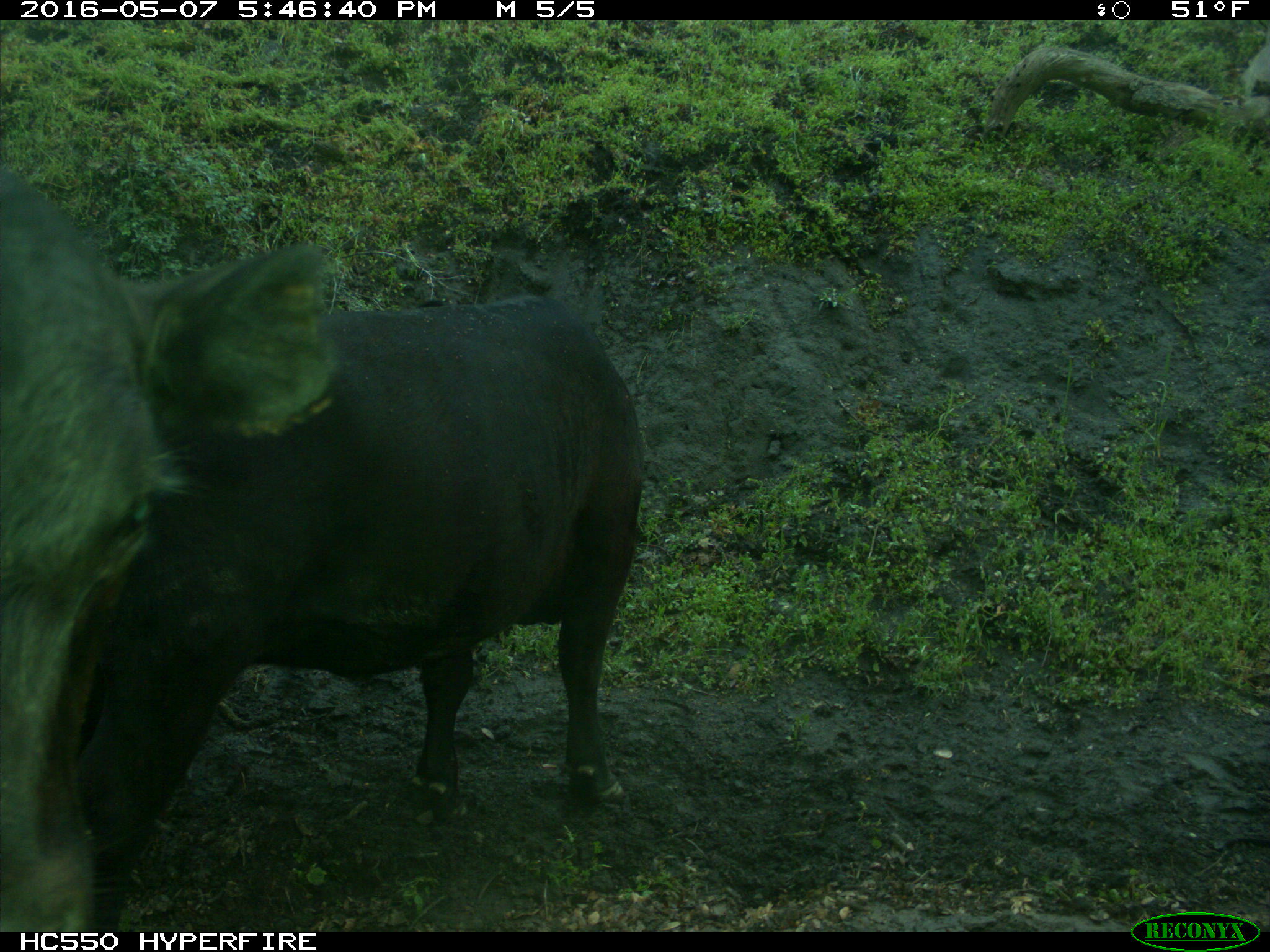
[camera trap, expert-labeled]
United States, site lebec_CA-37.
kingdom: Animalia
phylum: Chordata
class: Mammalia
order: Artiodactyla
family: Bovidae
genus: Bos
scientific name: Bos taurus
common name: domestic cow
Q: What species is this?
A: Bos taurus (domestic cow).